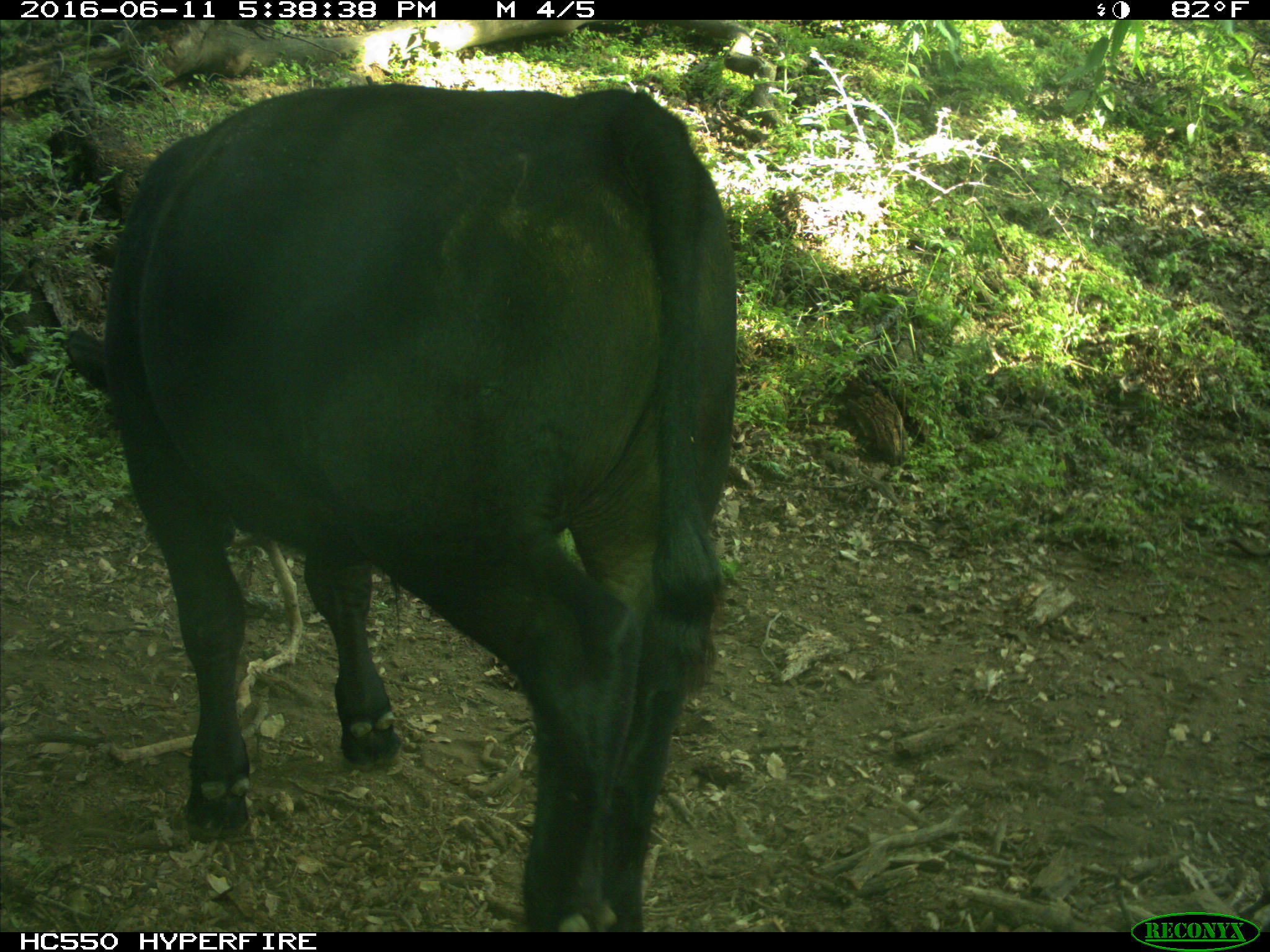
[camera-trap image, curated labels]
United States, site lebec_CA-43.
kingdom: Animalia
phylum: Chordata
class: Mammalia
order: Artiodactyla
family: Bovidae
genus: Bos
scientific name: Bos taurus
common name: domestic cow